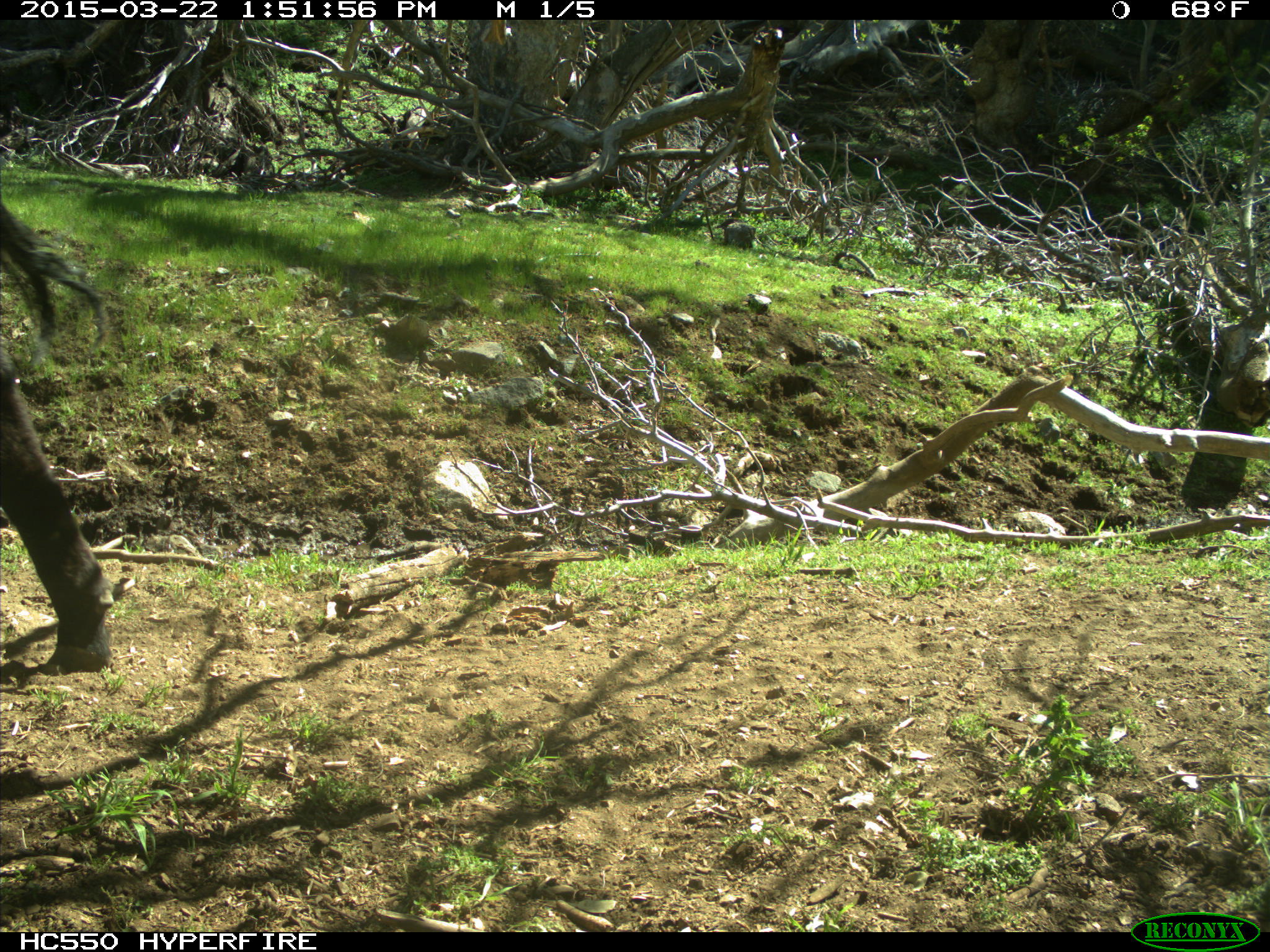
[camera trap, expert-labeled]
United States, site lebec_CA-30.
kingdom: Animalia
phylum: Chordata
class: Mammalia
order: Artiodactyla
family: Bovidae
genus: Bos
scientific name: Bos taurus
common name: domestic cow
Bos taurus (domestic cow).